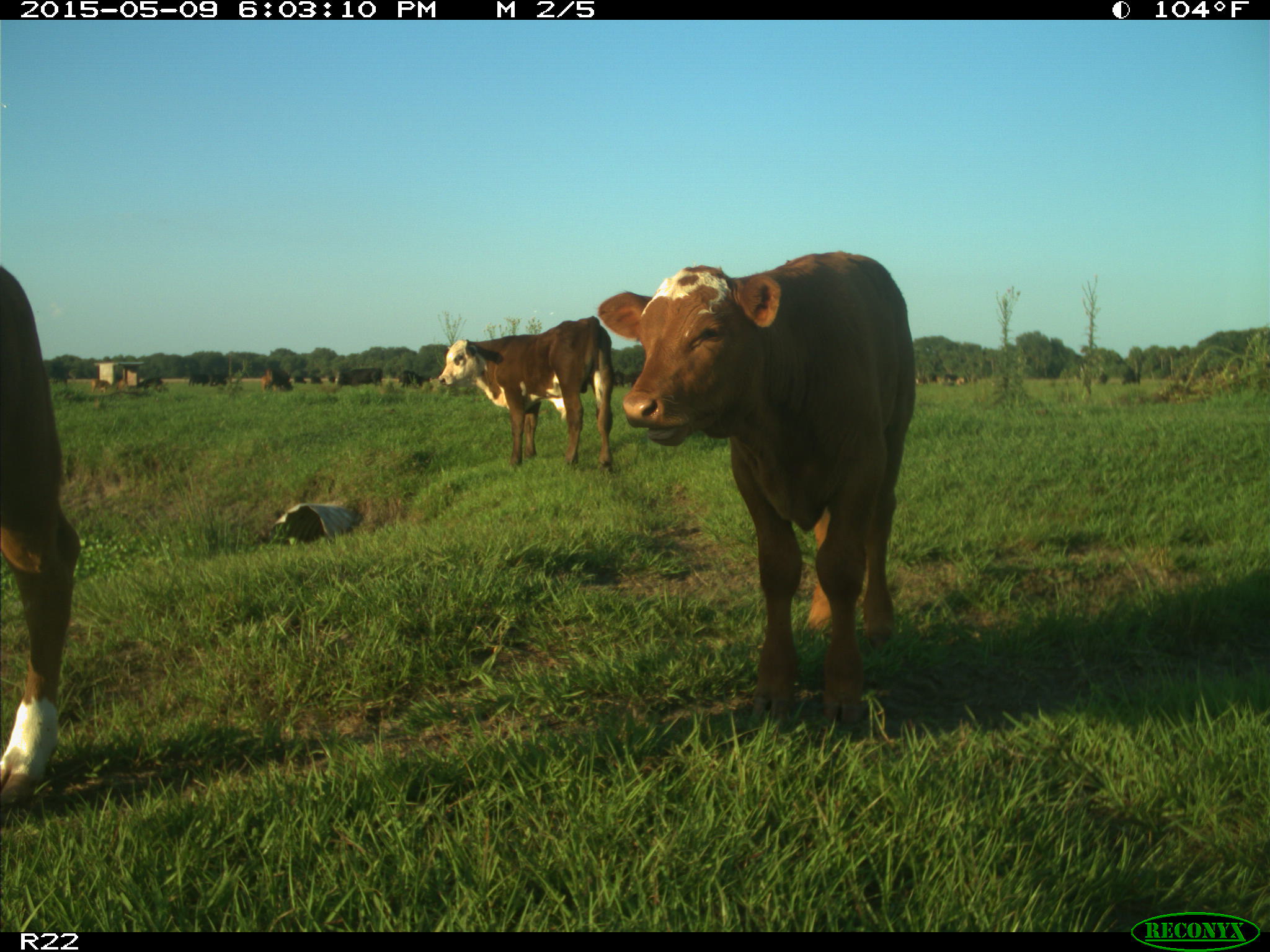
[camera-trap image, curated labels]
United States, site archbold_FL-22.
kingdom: Animalia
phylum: Chordata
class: Mammalia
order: Artiodactyla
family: Bovidae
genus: Bos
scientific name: Bos taurus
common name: domestic cow